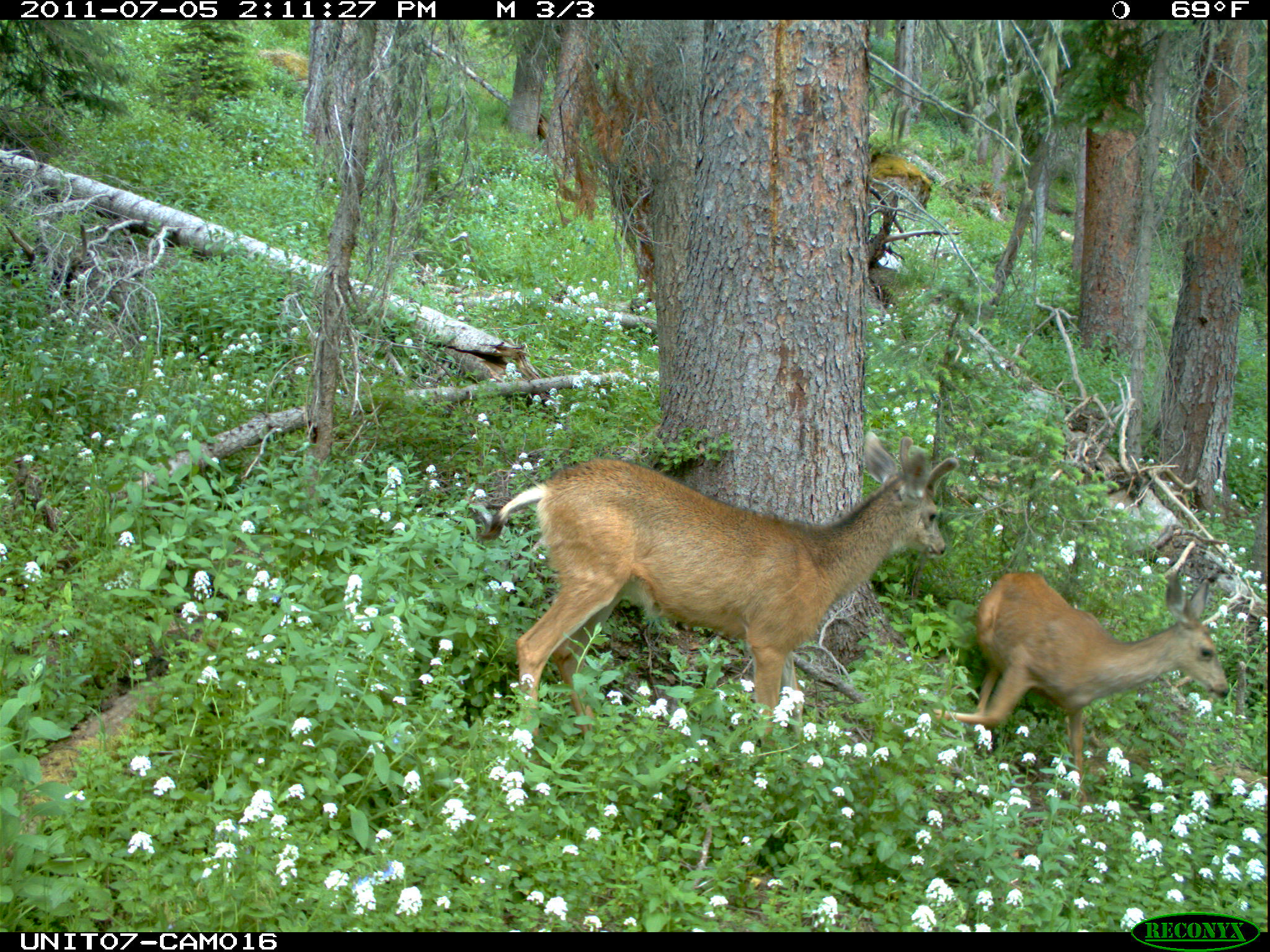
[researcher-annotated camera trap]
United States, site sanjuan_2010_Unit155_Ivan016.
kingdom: Animalia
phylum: Chordata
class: Mammalia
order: Artiodactyla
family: Cervidae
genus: Odocoileus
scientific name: Odocoileus hemionus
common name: mule deer